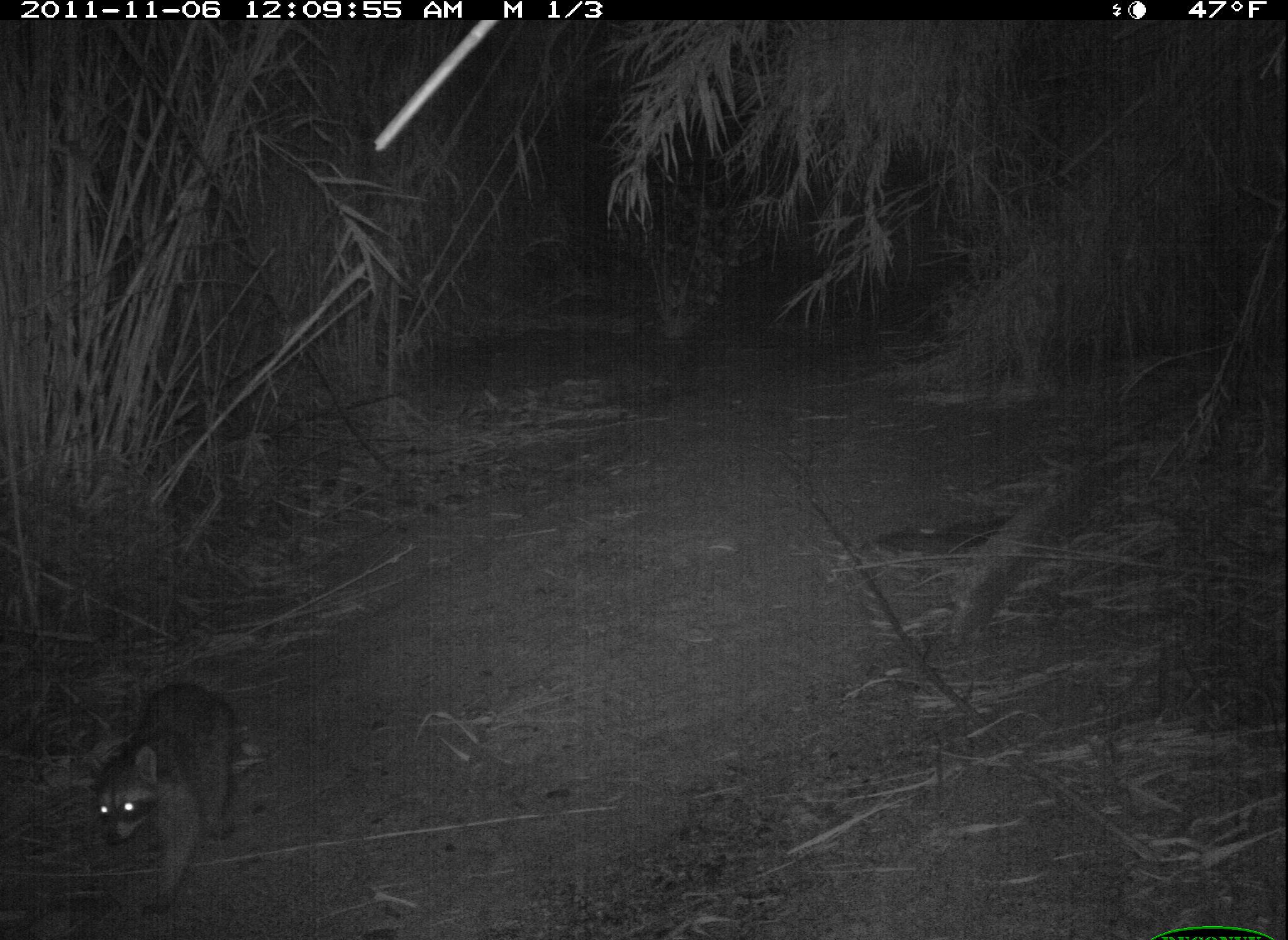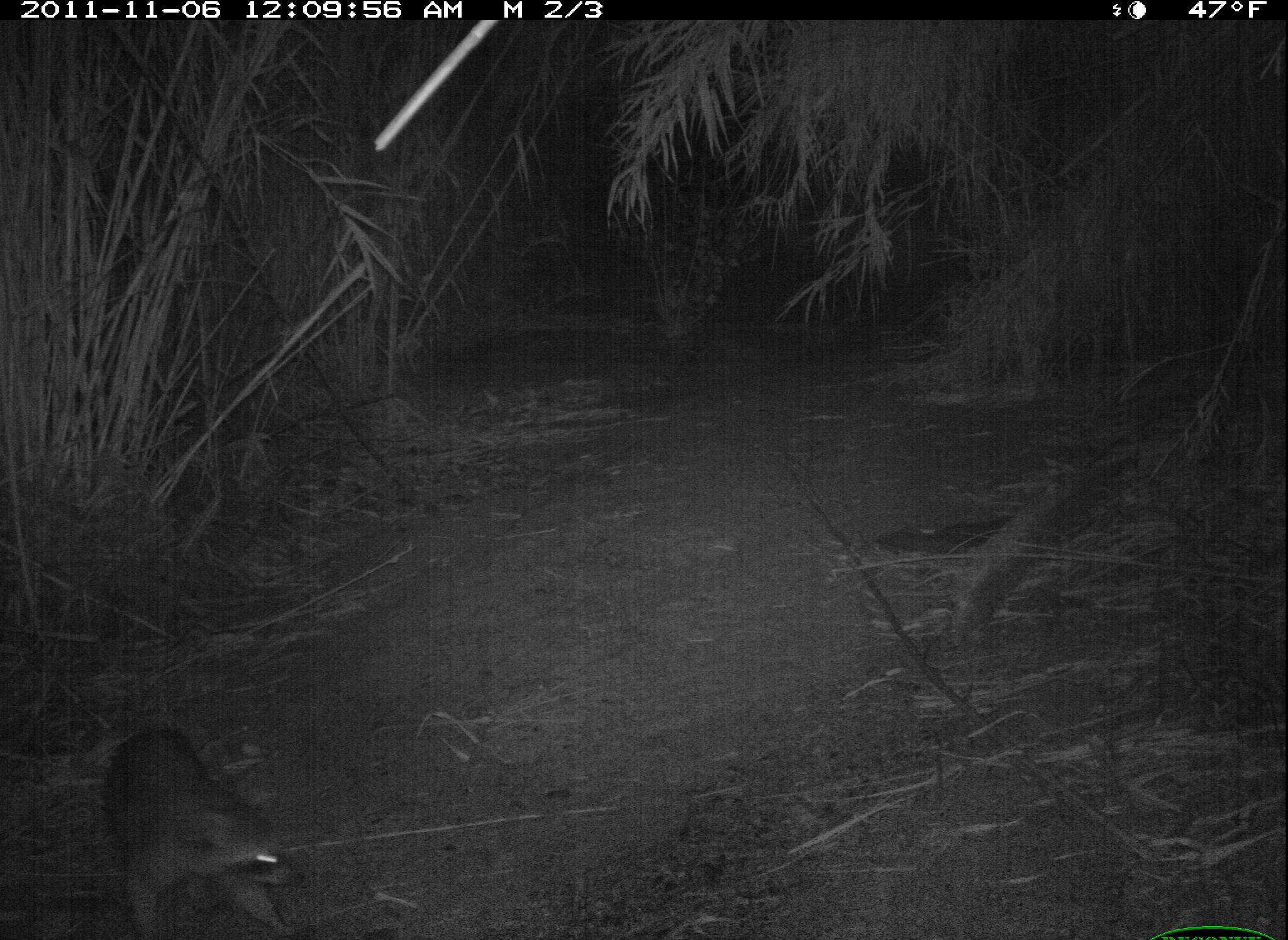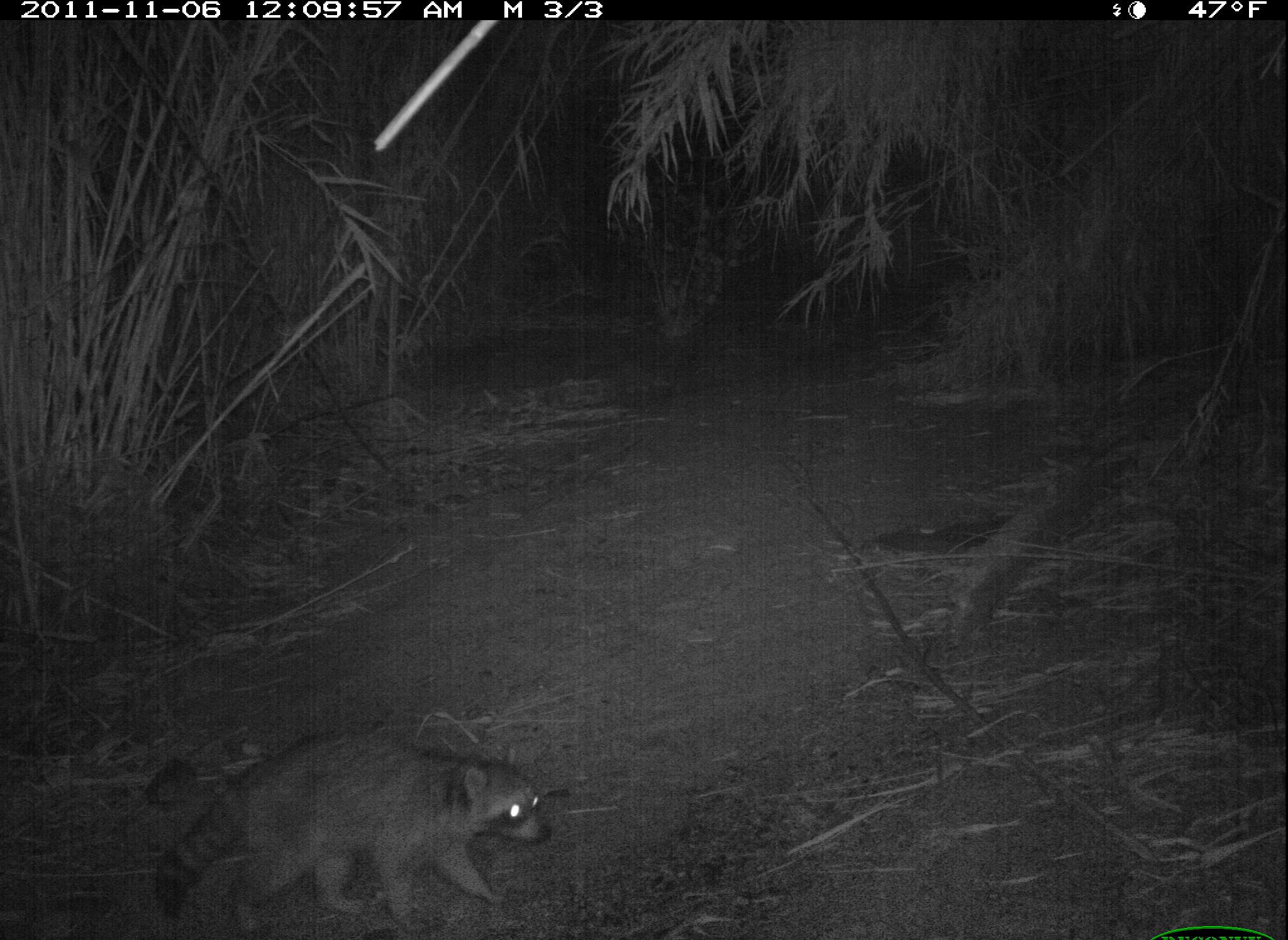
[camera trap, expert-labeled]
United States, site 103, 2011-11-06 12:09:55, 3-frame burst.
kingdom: Animalia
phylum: Chordata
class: Mammalia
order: Carnivora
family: Procyonidae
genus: Procyon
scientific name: Procyon lotor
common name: raccoon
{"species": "raccoon (Procyon lotor)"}